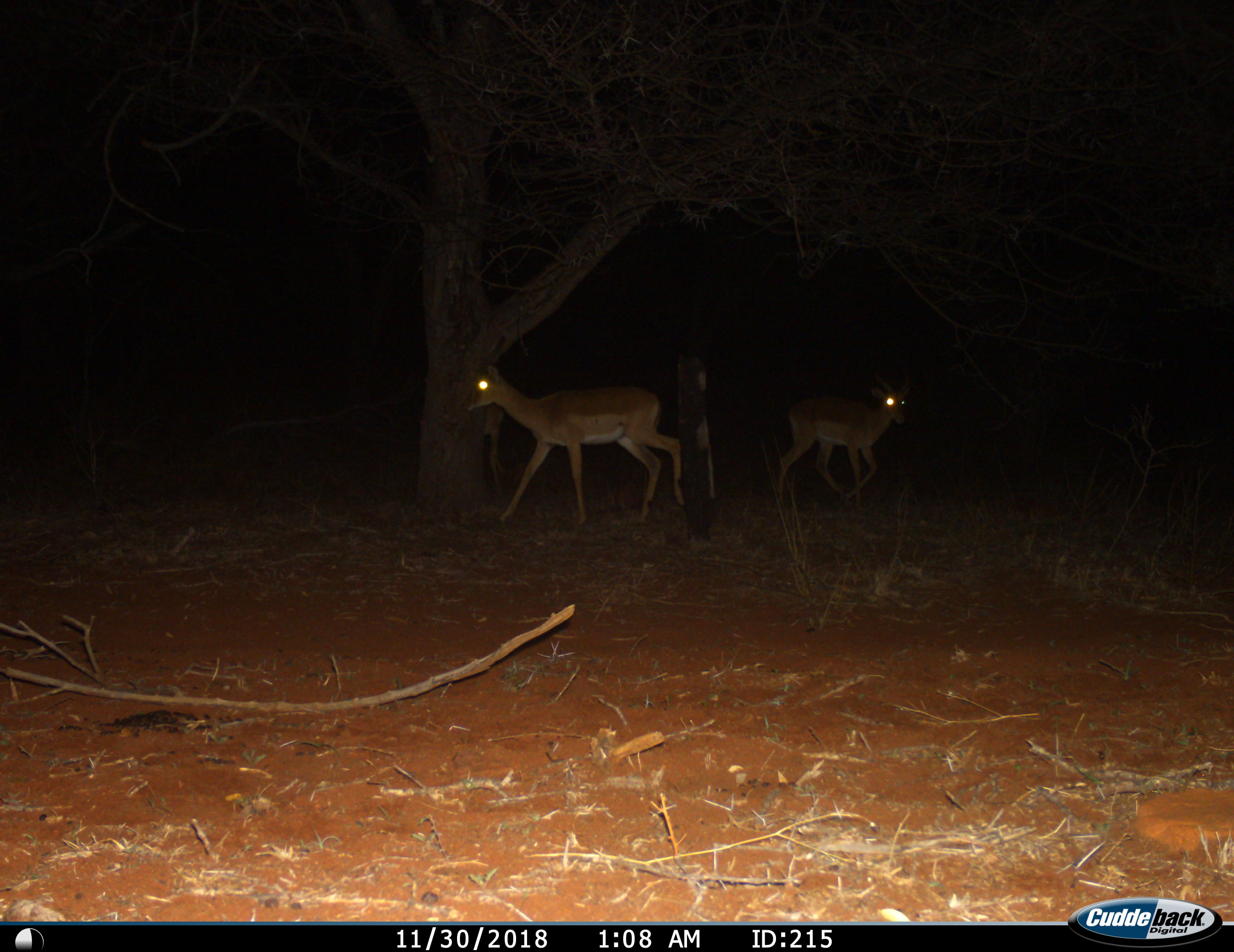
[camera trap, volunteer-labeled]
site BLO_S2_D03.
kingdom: Animalia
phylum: Chordata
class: Mammalia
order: Artiodactyla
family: Bovidae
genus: Aepyceros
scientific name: Aepyceros melampus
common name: impala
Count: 3.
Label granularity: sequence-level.